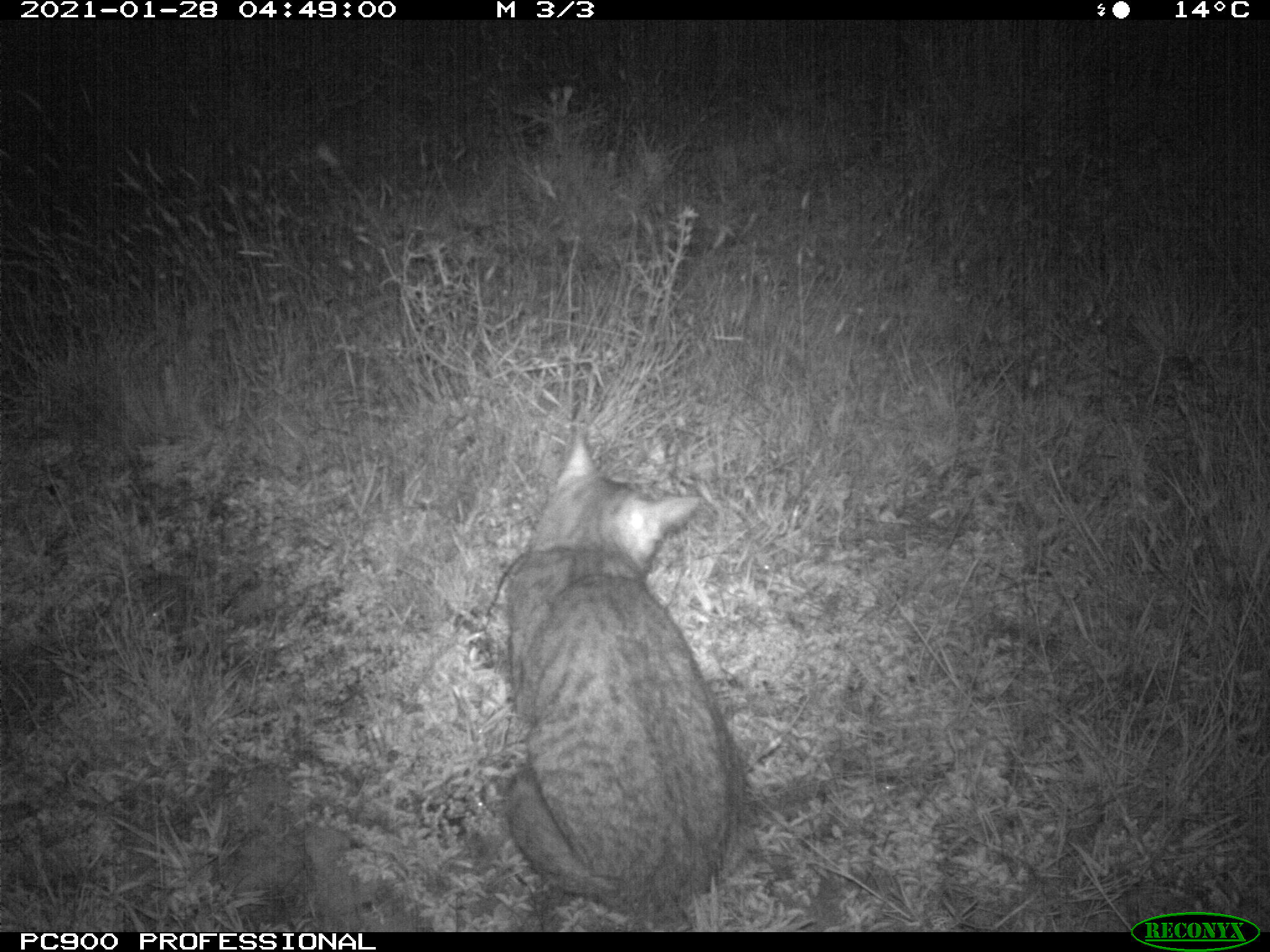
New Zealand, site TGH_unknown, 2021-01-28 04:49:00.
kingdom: Animalia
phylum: Chordata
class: Mammalia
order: Carnivora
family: Felidae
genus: Felis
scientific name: Felis catus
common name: domestic cat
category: cat